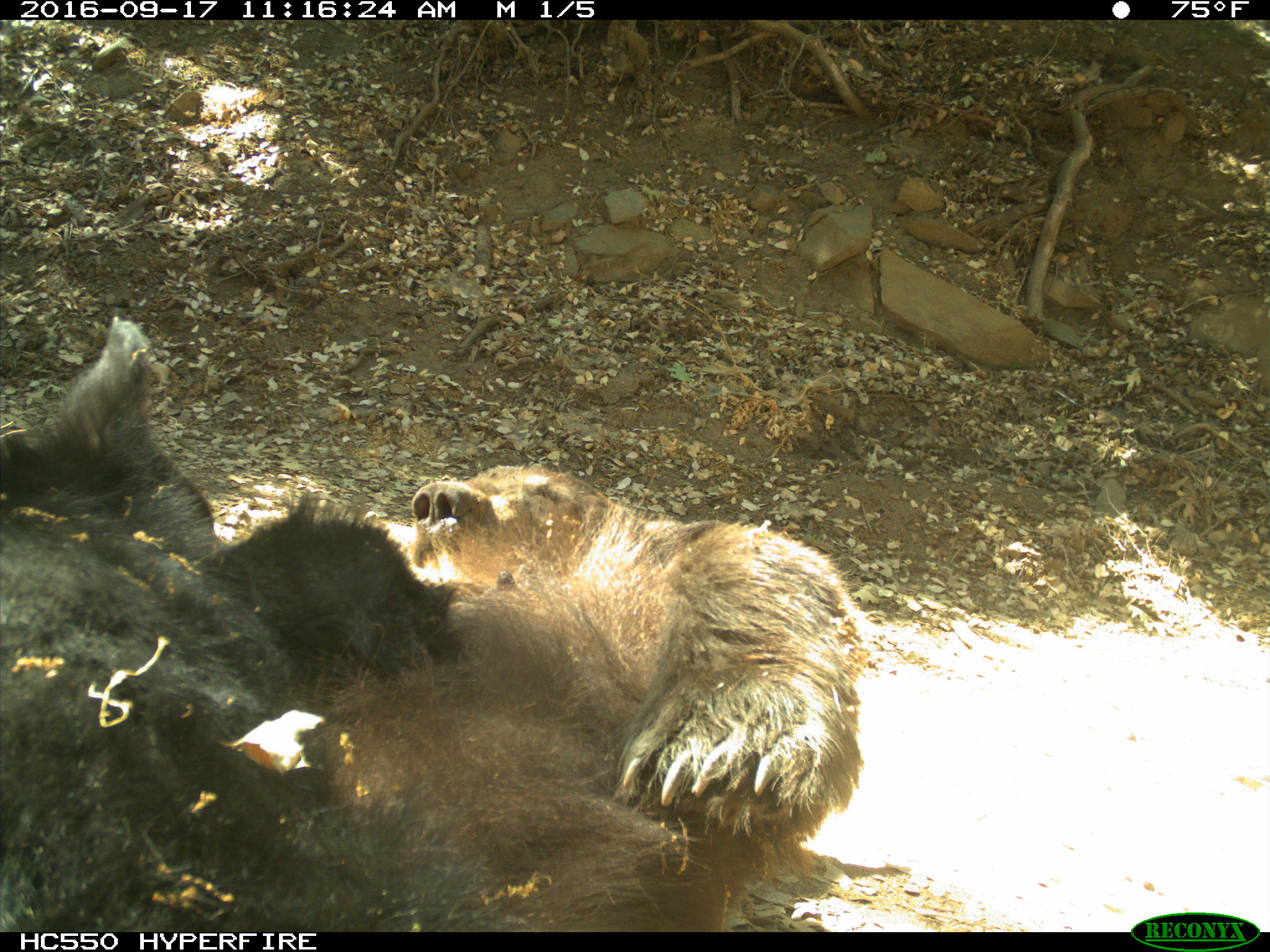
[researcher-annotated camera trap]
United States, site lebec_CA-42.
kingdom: Animalia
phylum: Chordata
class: Mammalia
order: Carnivora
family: Ursidae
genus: Ursus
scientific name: Ursus americanus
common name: american black bear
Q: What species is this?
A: Ursus americanus (american black bear).